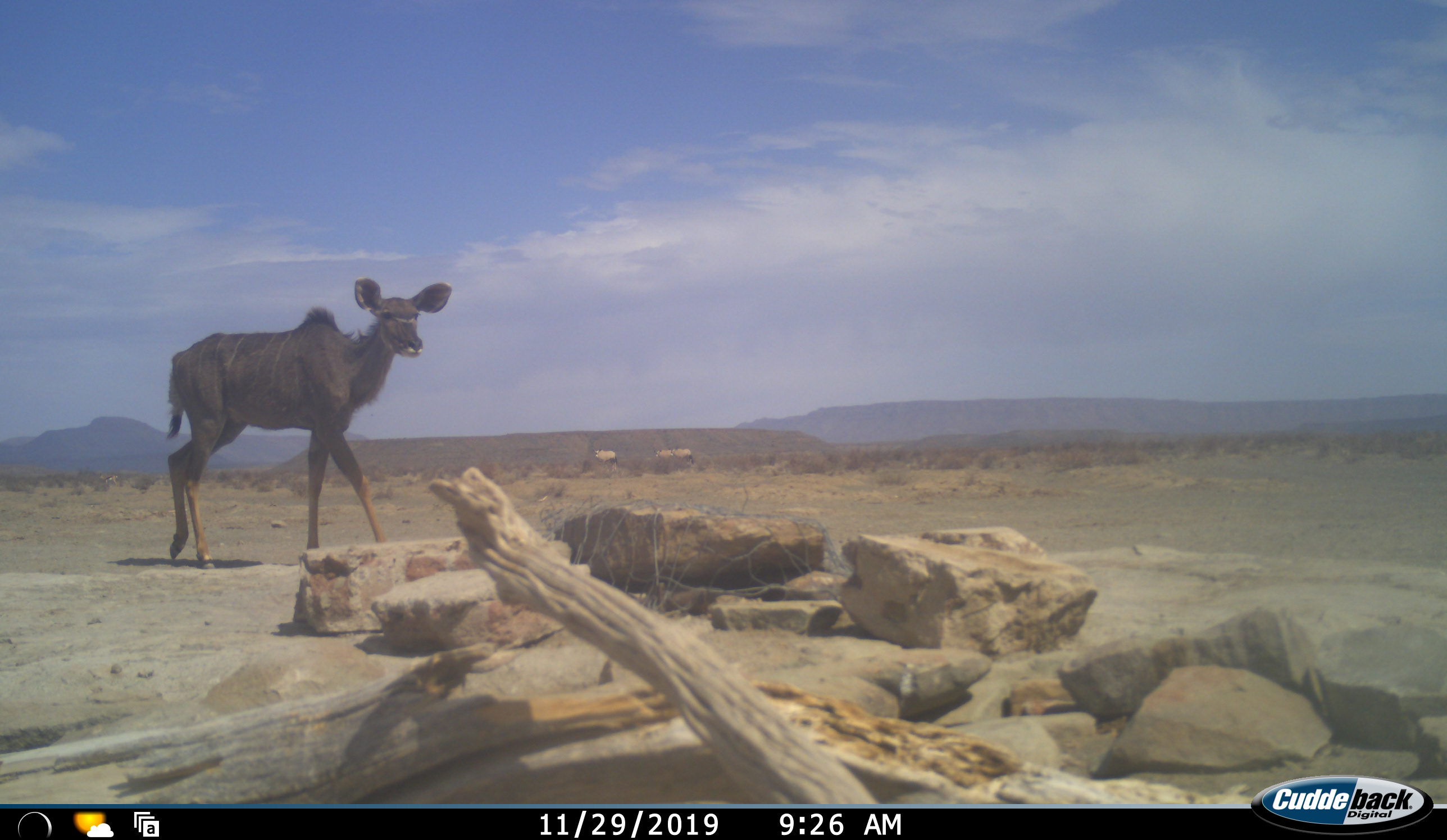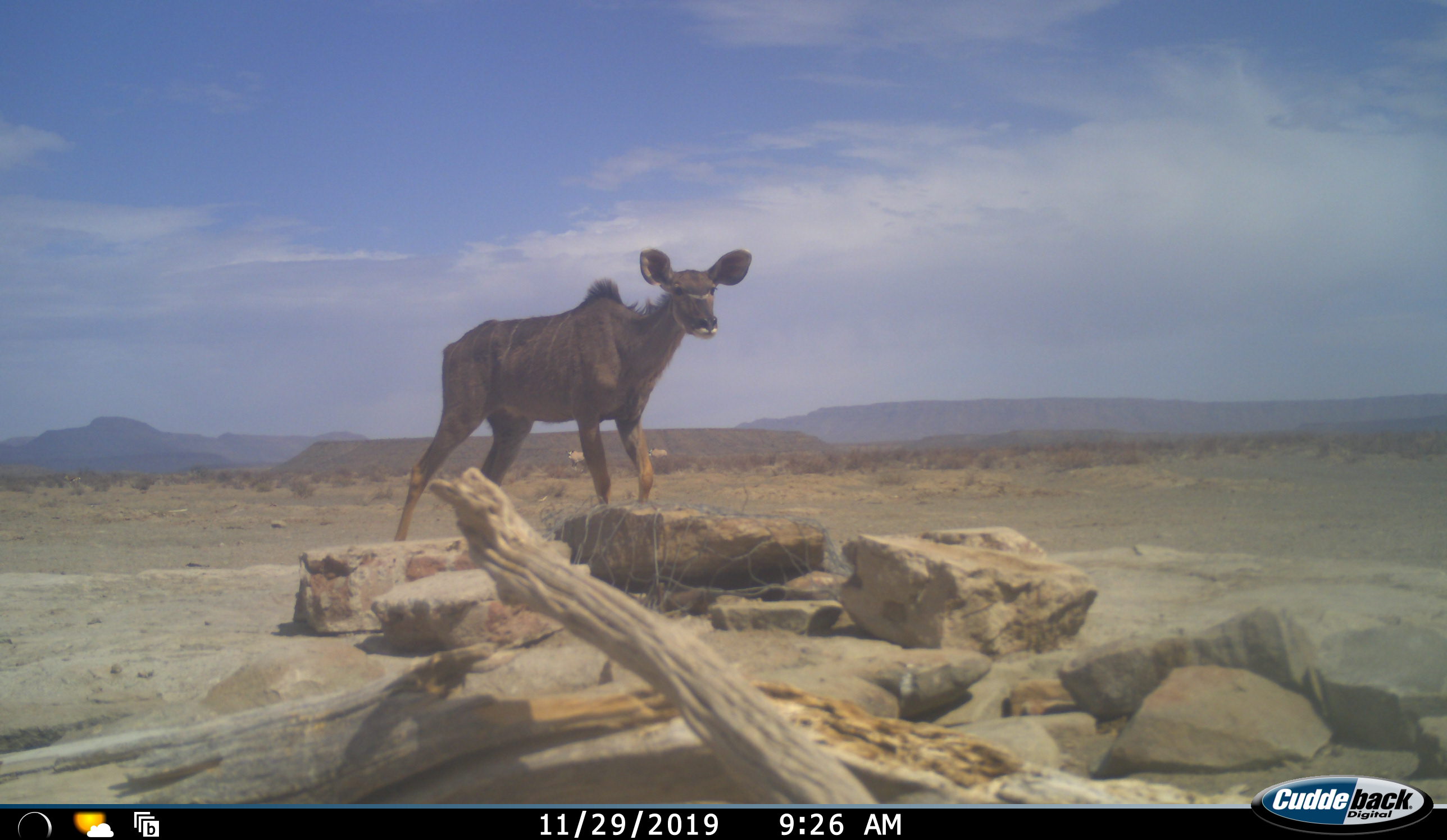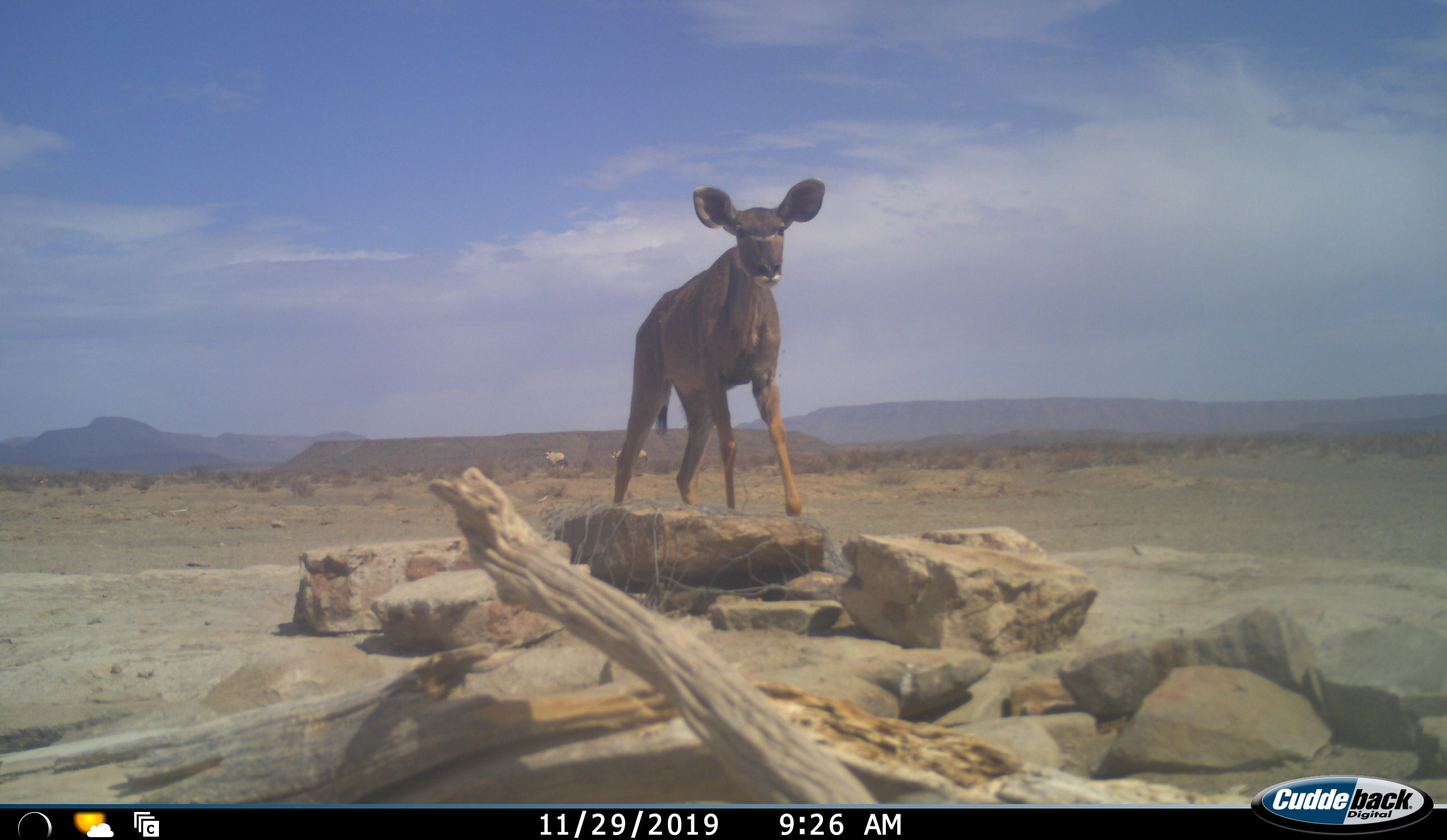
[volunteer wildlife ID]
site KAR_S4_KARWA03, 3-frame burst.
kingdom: Animalia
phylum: Chordata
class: Mammalia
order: Artiodactyla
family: Bovidae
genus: Tragelaphus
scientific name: Tragelaphus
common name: kudu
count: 1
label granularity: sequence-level